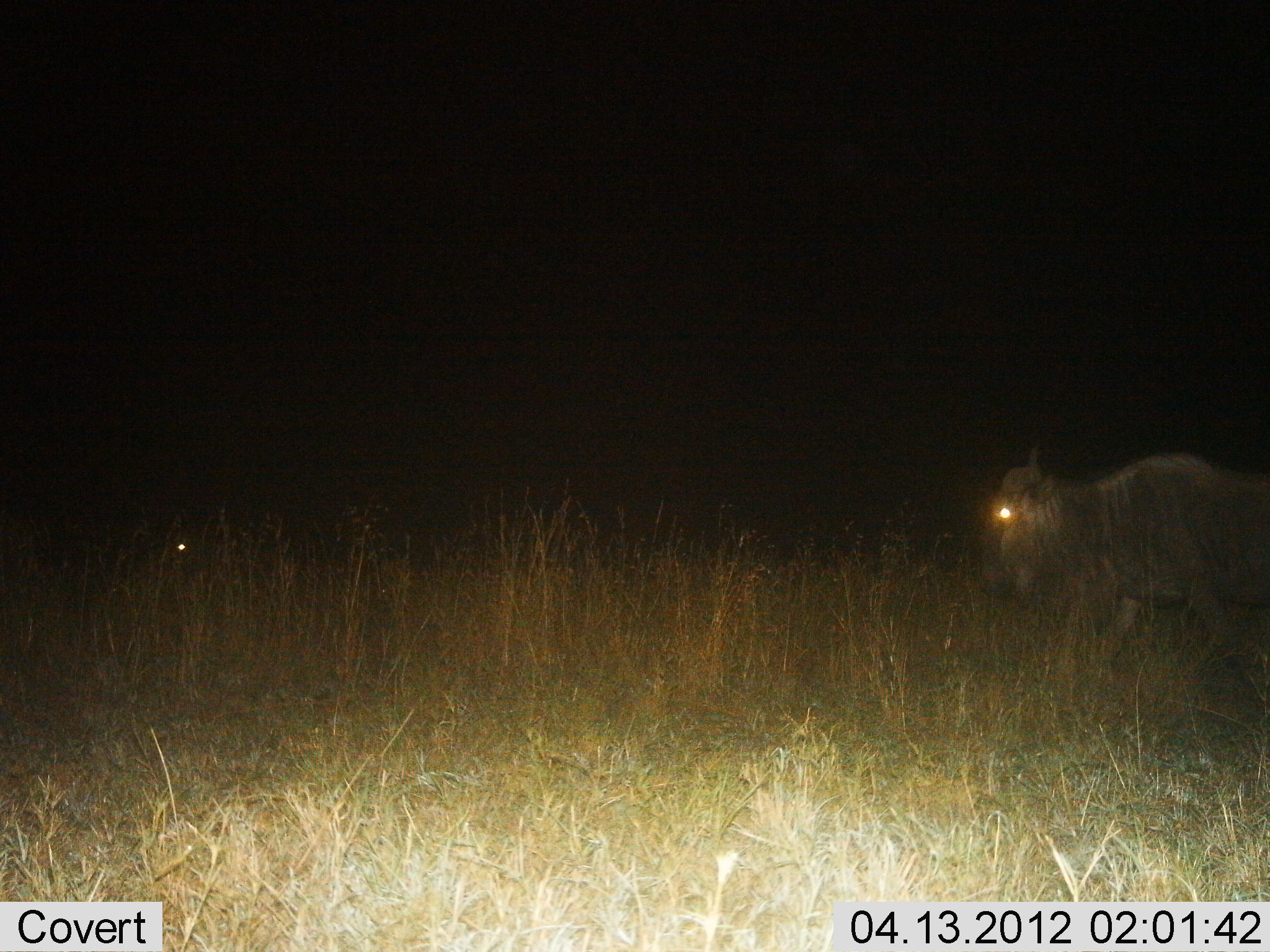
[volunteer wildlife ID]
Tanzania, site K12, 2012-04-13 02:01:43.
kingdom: Animalia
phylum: Chordata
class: Mammalia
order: Artiodactyla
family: Bovidae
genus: Connochaetes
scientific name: Connochaetes taurinus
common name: blue wildebeest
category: wildebeest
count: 1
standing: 28%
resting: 0%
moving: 72%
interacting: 0%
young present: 0%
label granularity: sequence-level